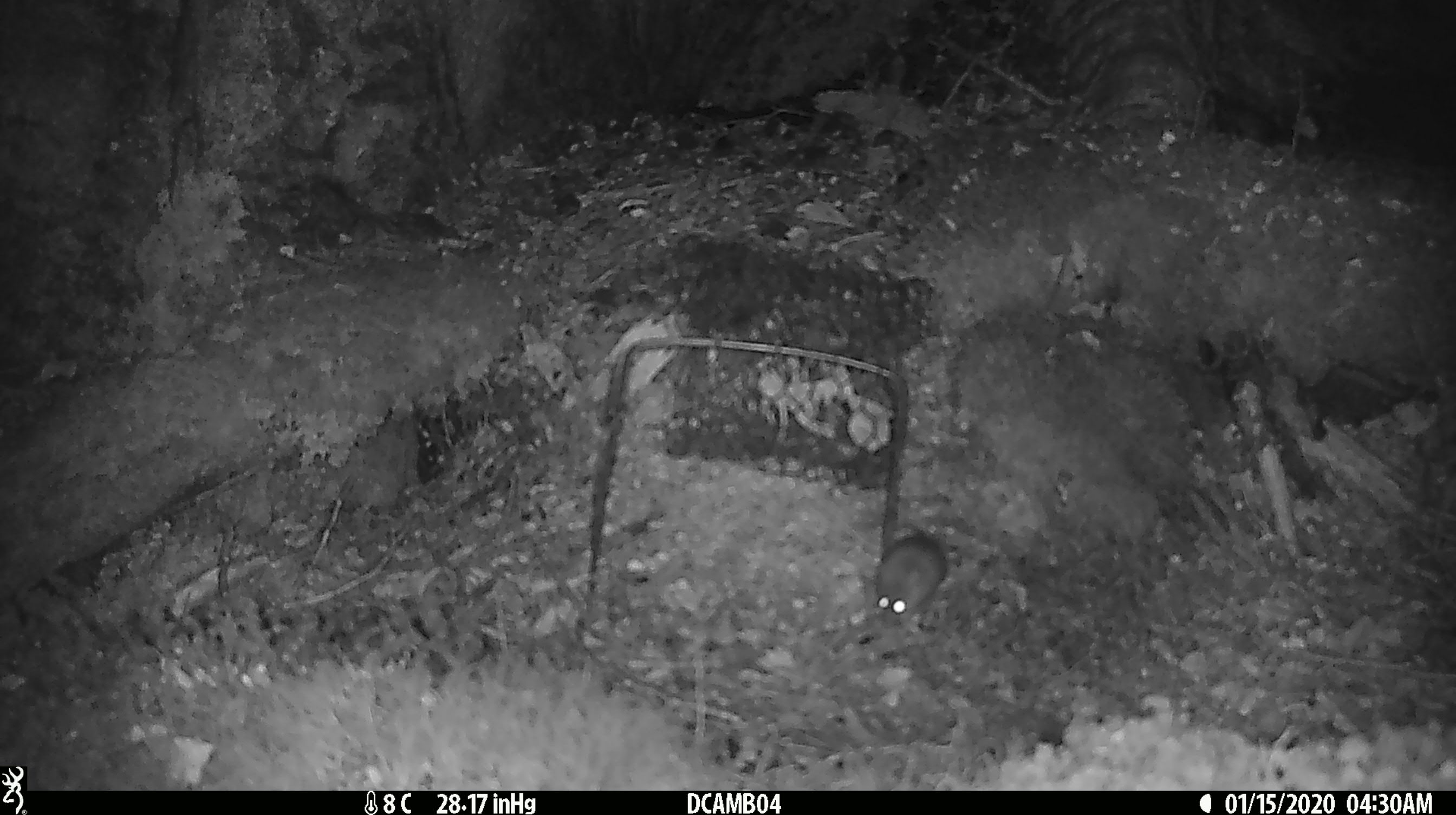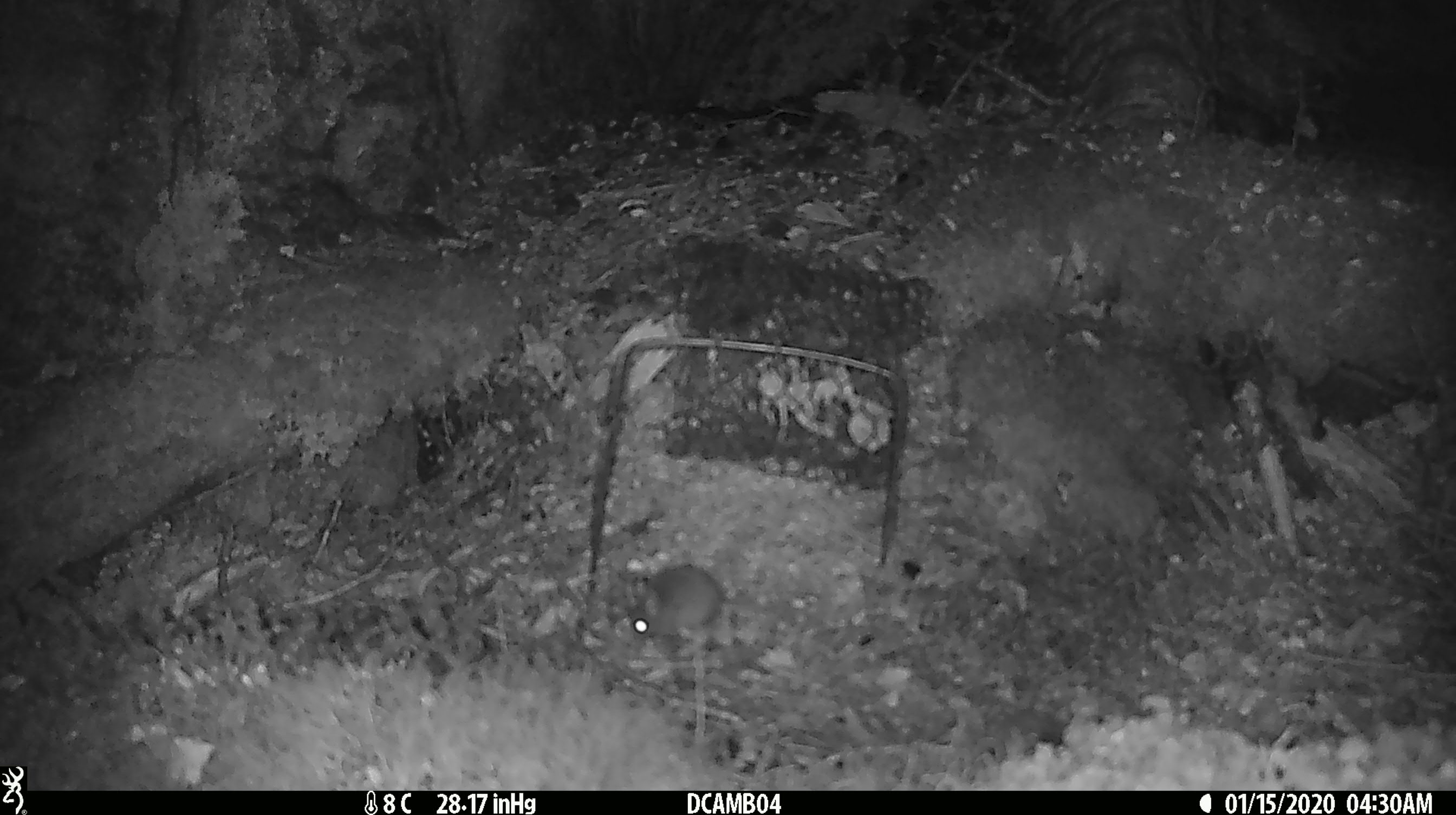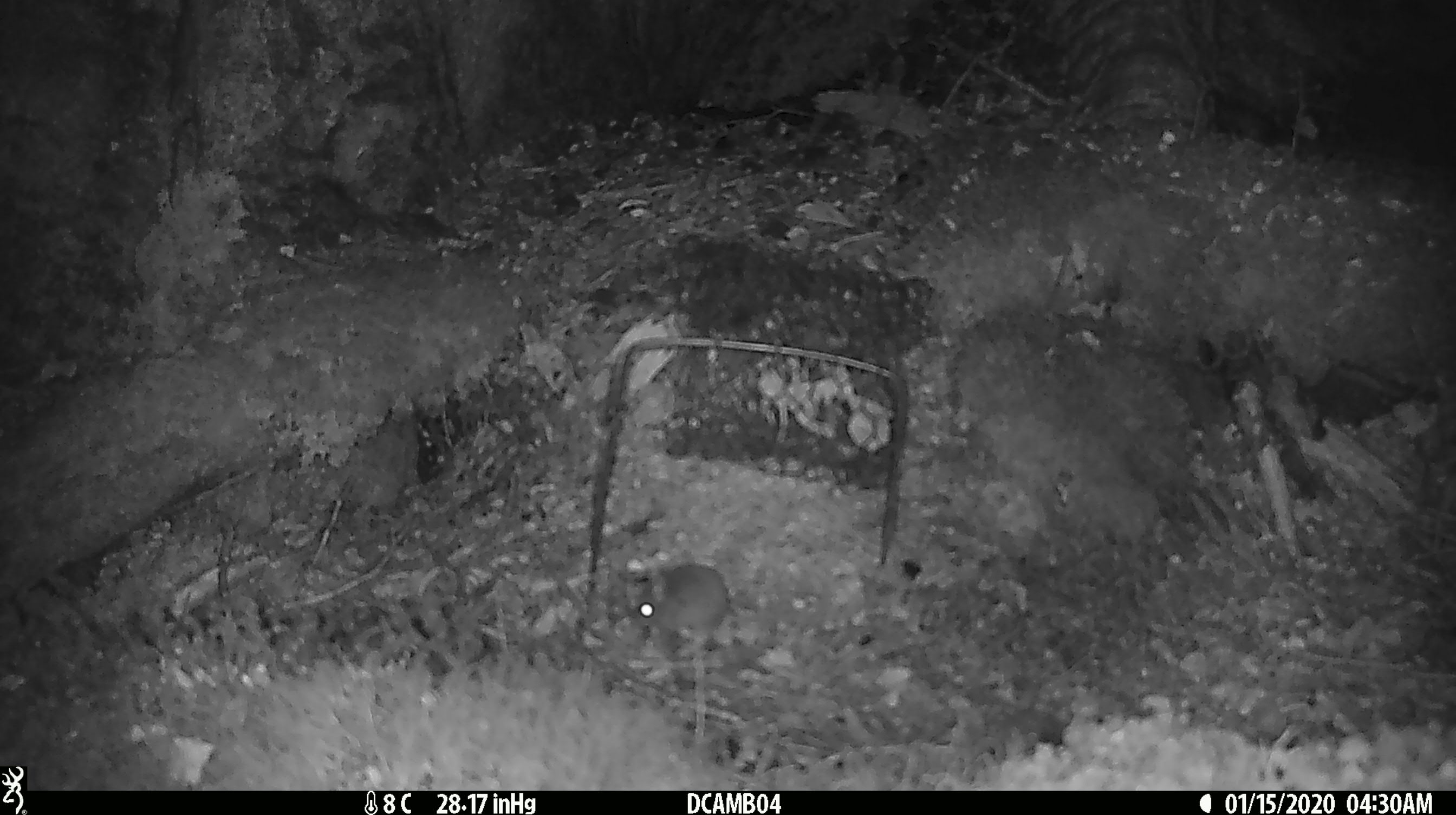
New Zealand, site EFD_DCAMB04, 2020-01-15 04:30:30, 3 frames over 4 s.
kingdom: Animalia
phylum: Chordata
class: Mammalia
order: Rodentia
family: Muridae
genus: Mus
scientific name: Mus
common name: mouse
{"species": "mouse (Mus)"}